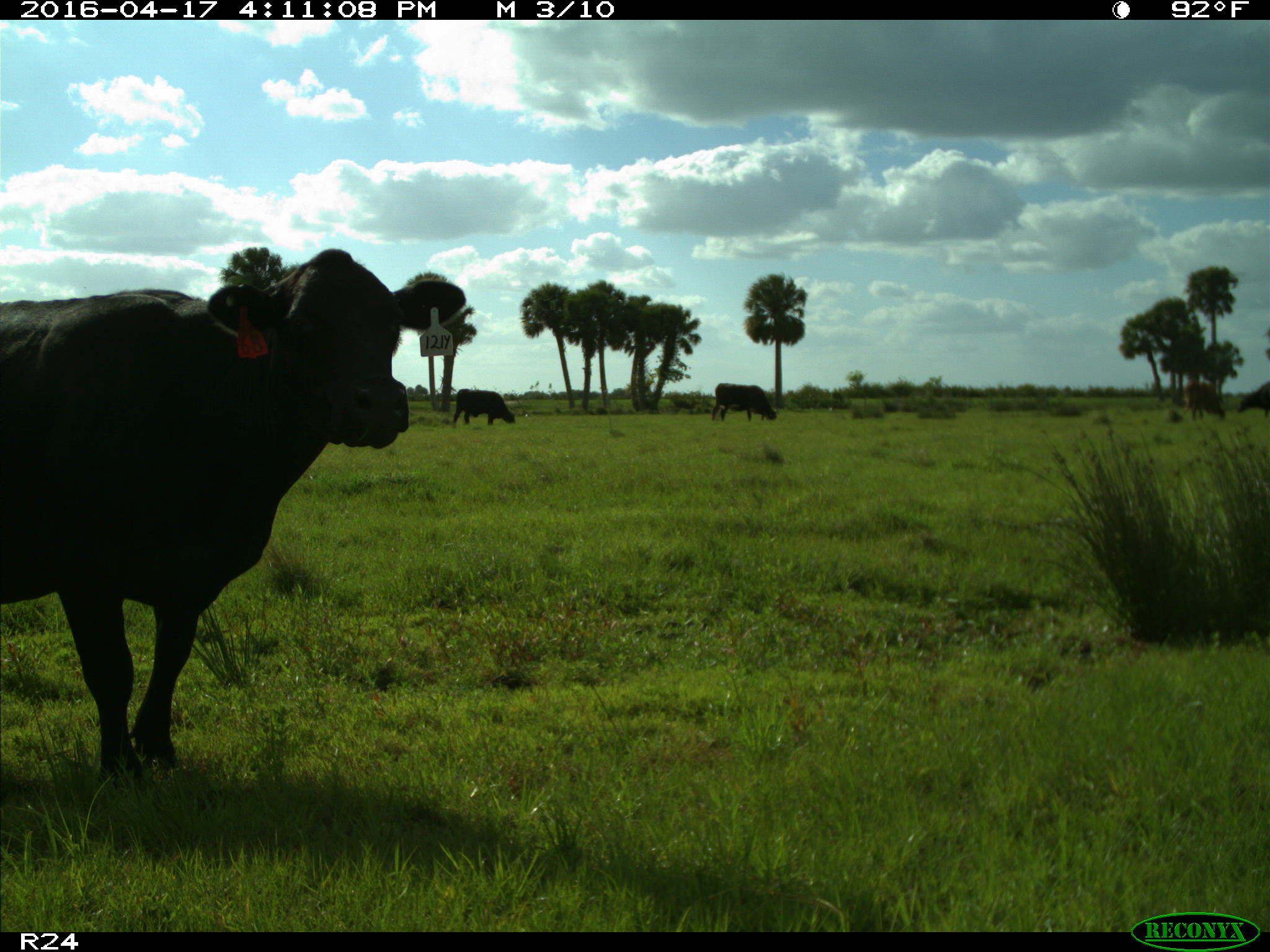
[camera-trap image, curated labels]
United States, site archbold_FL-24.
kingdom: Animalia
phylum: Chordata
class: Mammalia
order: Artiodactyla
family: Bovidae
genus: Bos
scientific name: Bos taurus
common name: domestic cow